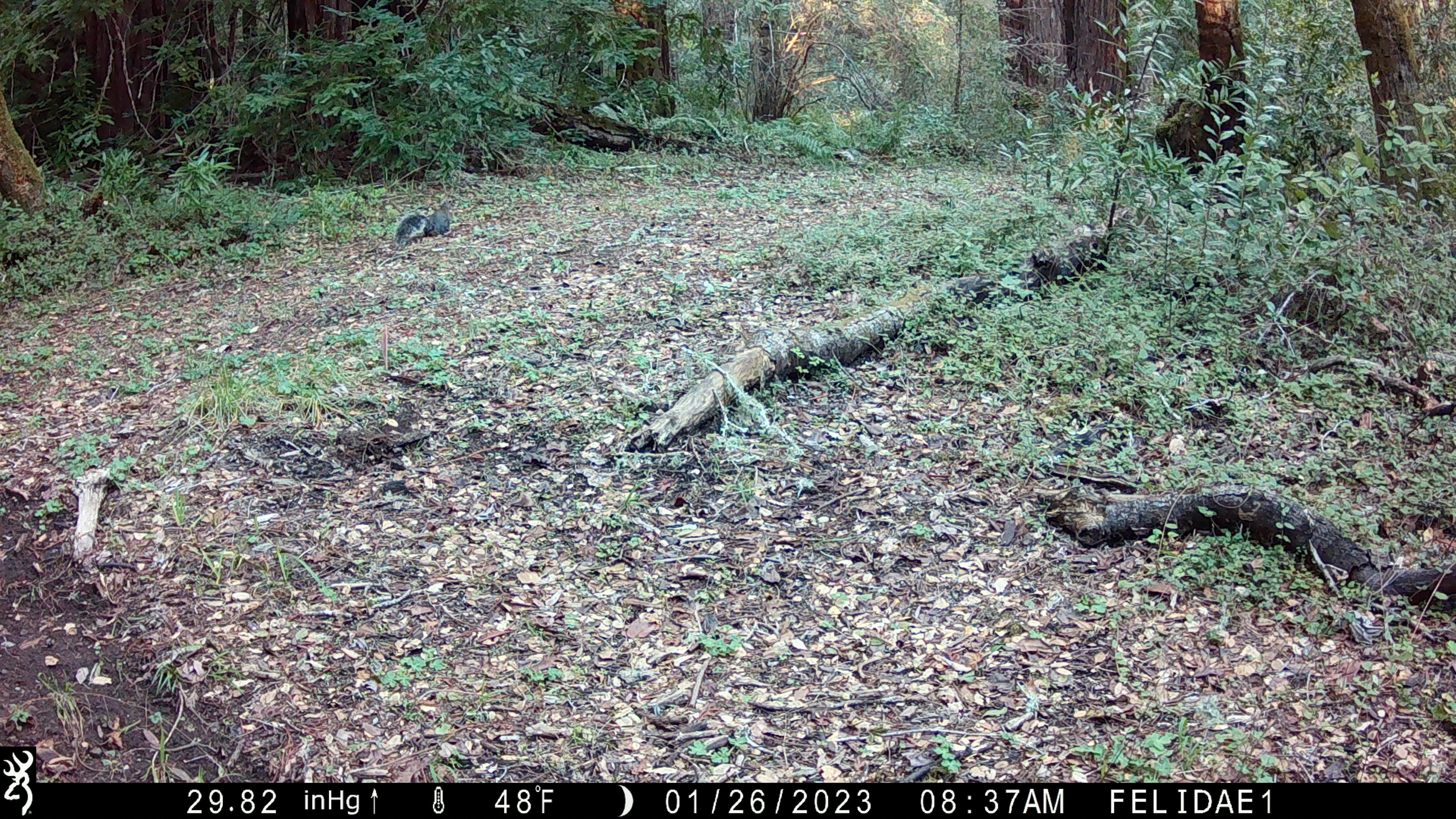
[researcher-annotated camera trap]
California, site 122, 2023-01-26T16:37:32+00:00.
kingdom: Animalia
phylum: Chordata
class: Mammalia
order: Rodentia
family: Sciuridae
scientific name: Sciuridae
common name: squirrel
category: unknown squirrel